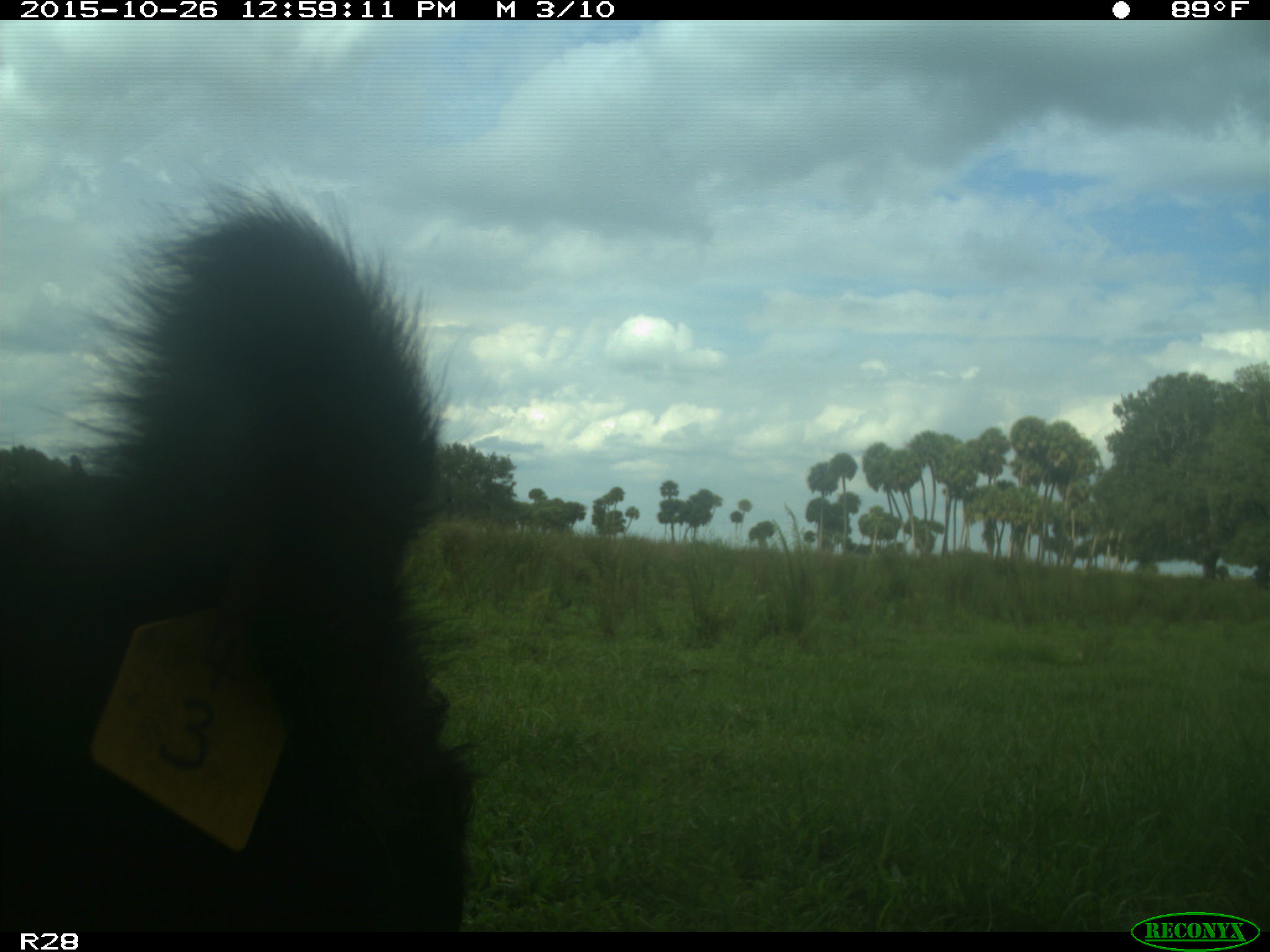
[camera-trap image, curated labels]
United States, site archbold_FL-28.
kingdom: Animalia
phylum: Chordata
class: Mammalia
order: Artiodactyla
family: Bovidae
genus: Bos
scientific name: Bos taurus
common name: domestic cow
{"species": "Bos taurus (domestic cow)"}